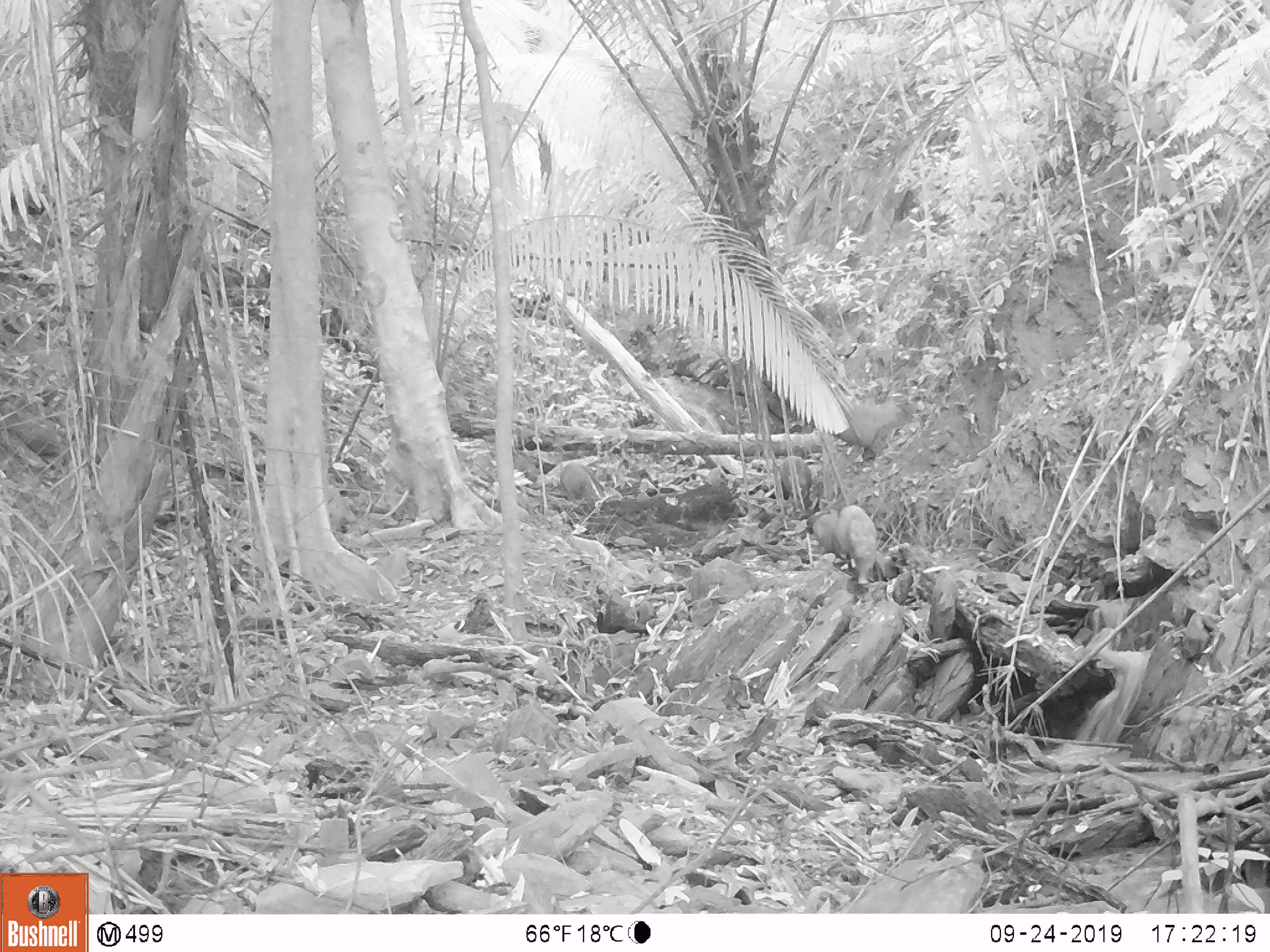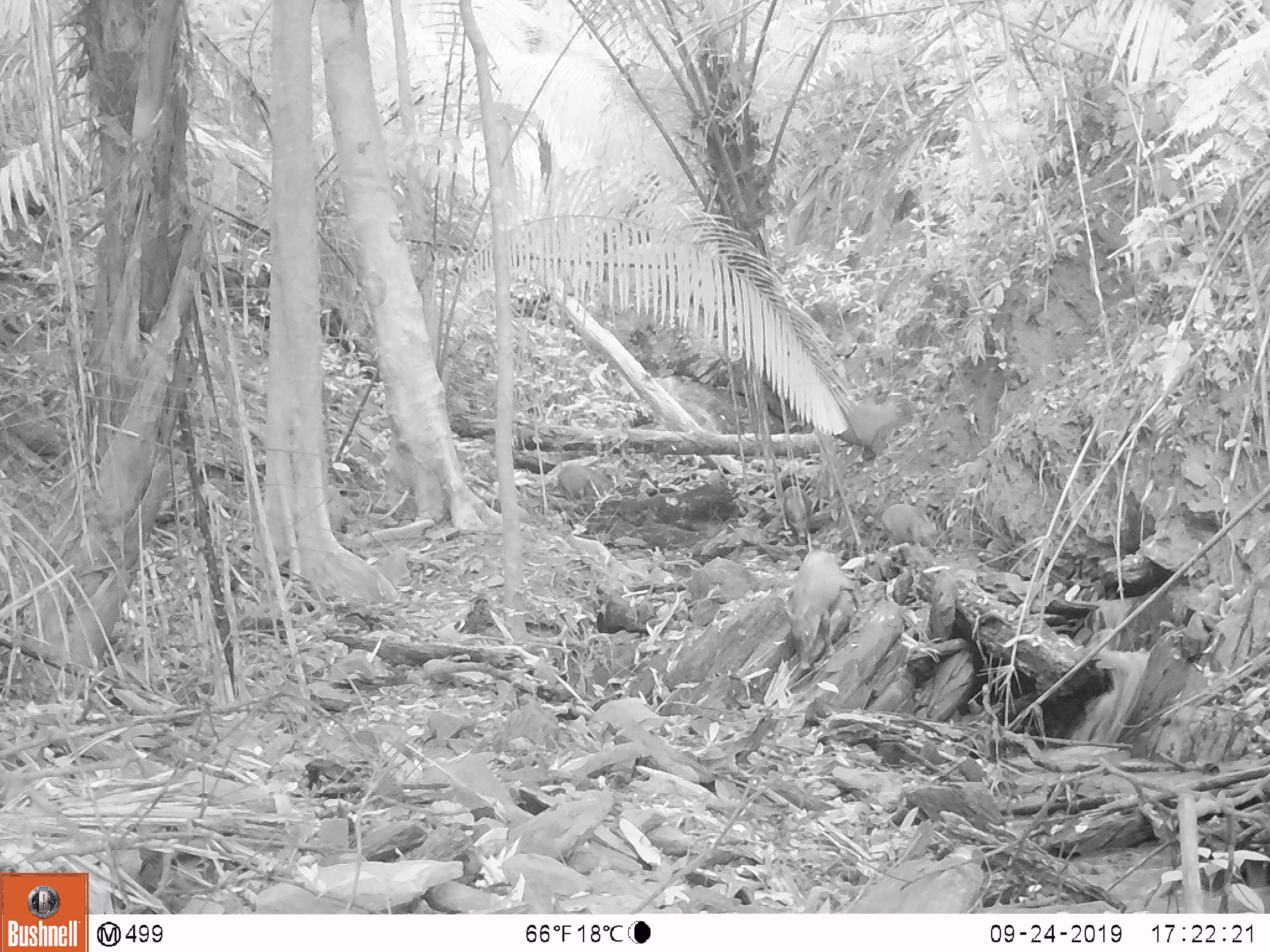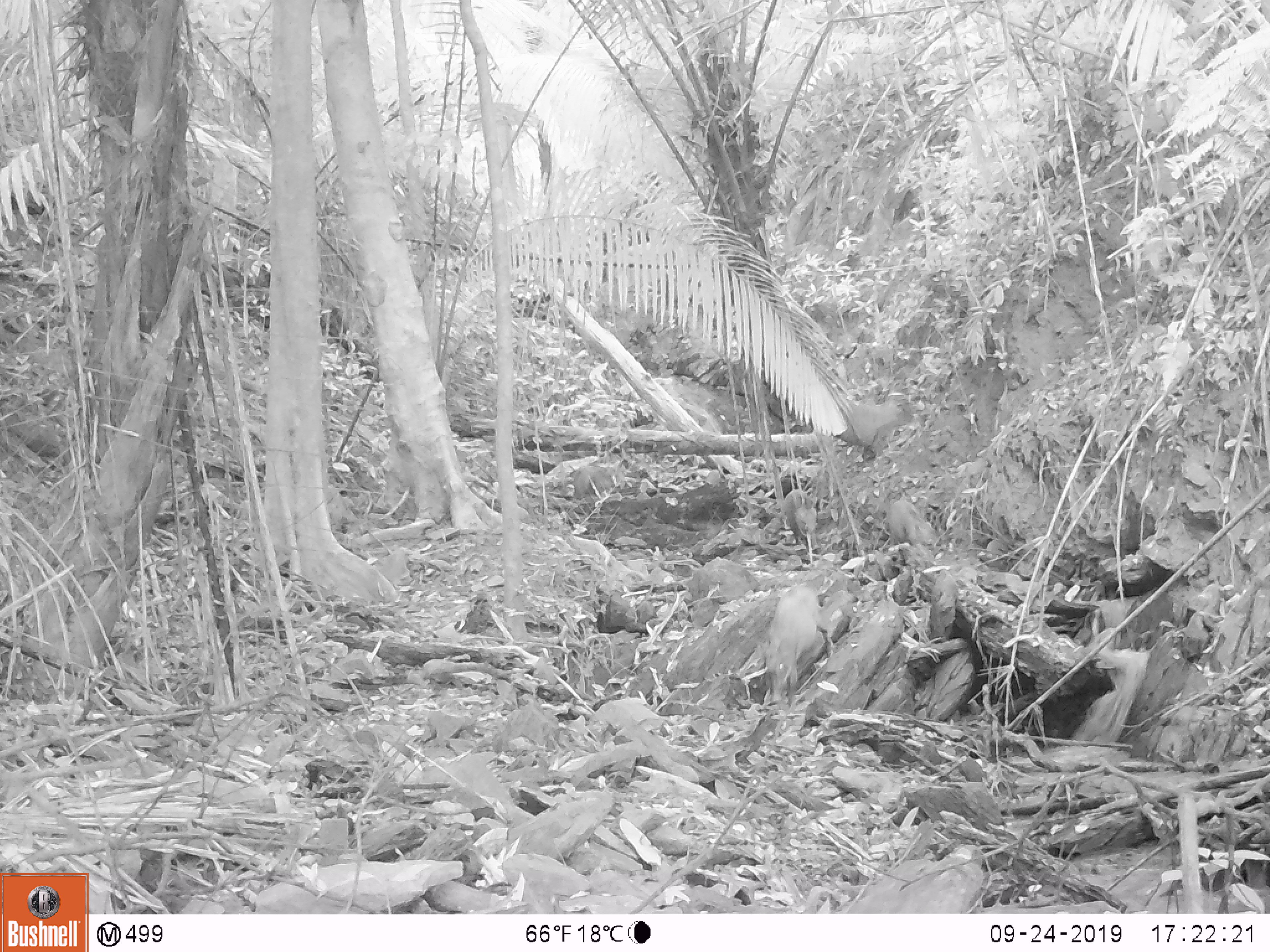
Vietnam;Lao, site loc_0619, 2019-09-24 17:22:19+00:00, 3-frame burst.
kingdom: Animalia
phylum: Chordata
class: Mammalia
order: Artiodactyla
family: Suidae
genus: Sus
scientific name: Sus scrofa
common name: eurasian wild pig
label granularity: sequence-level